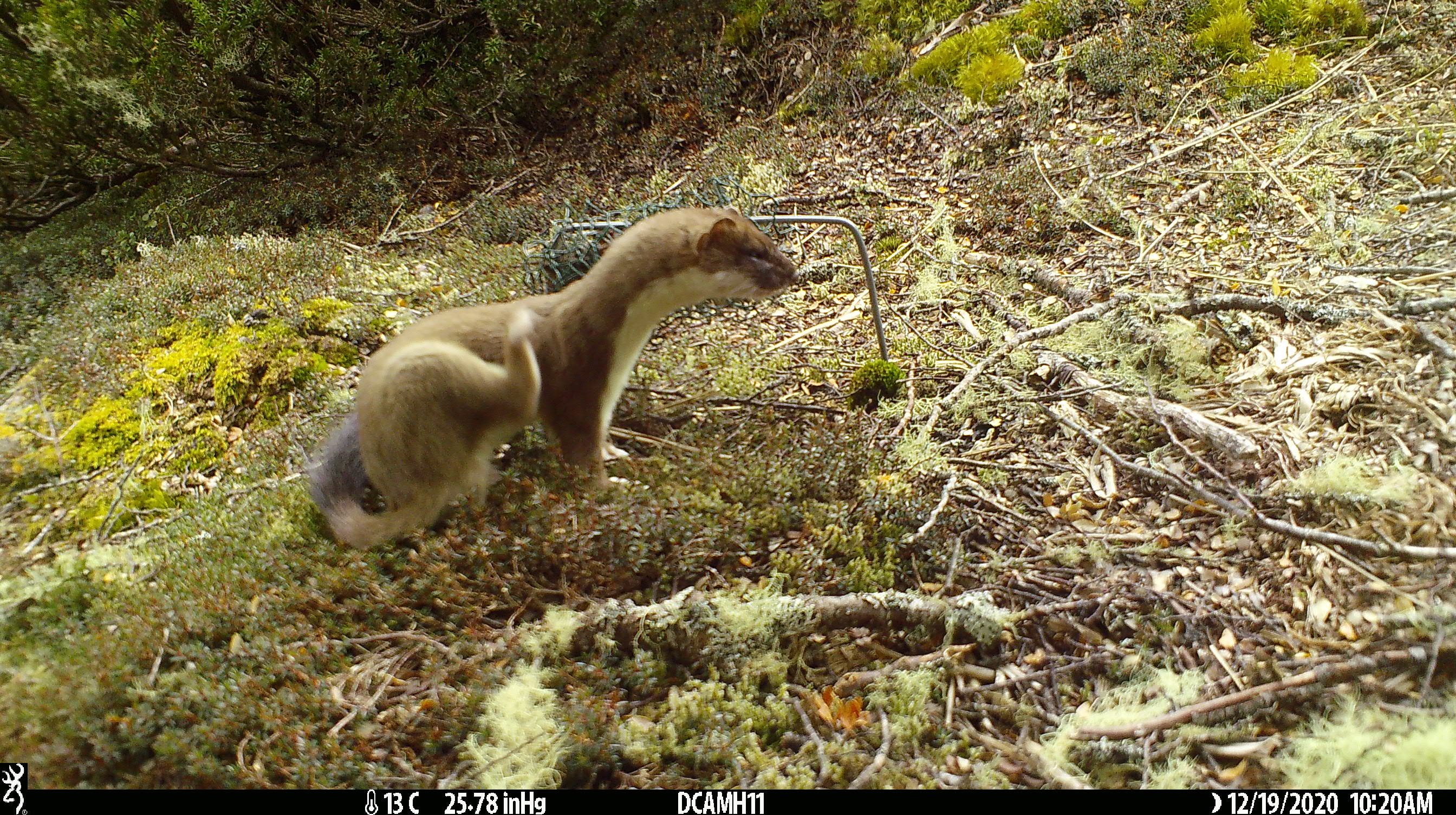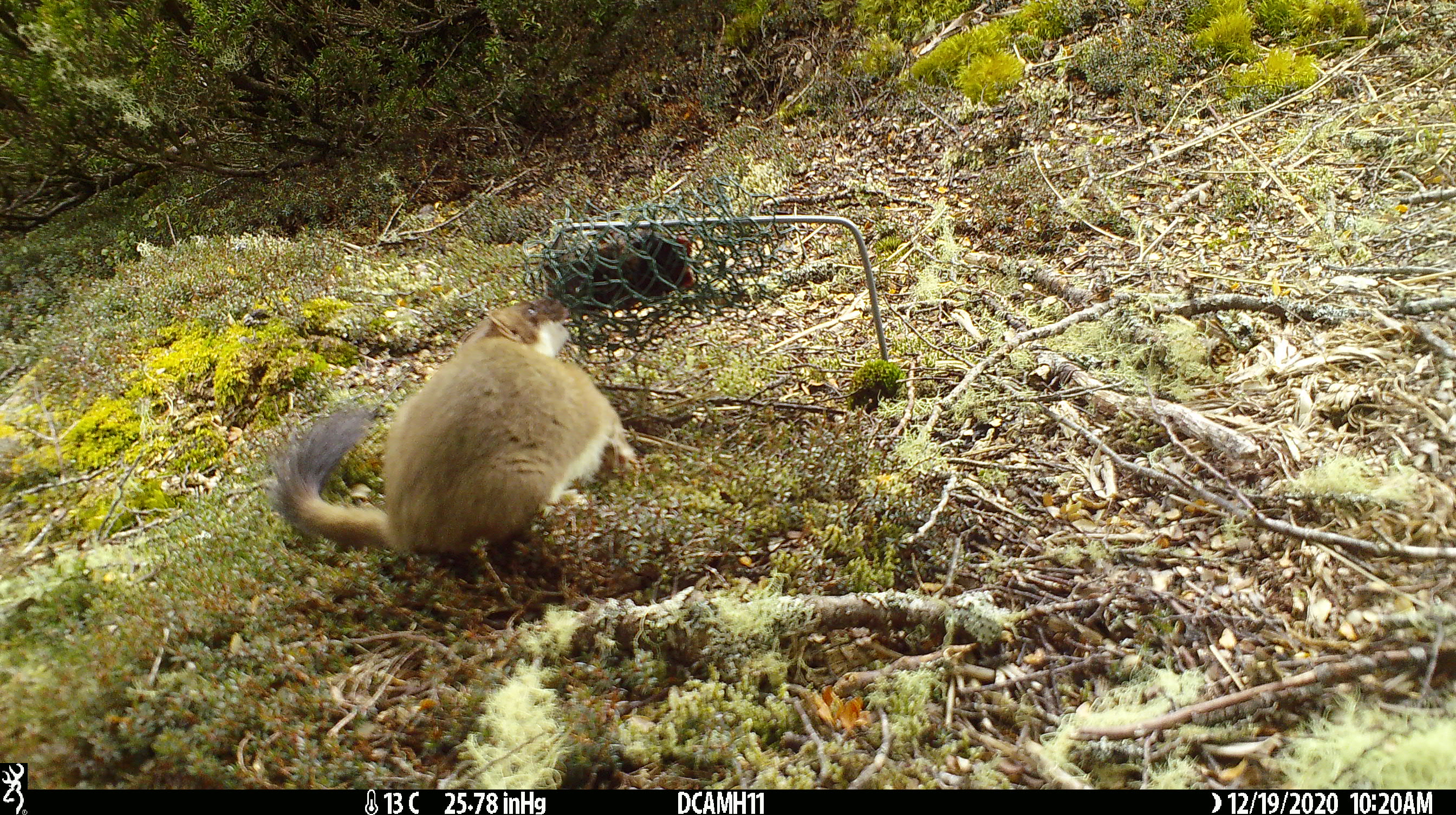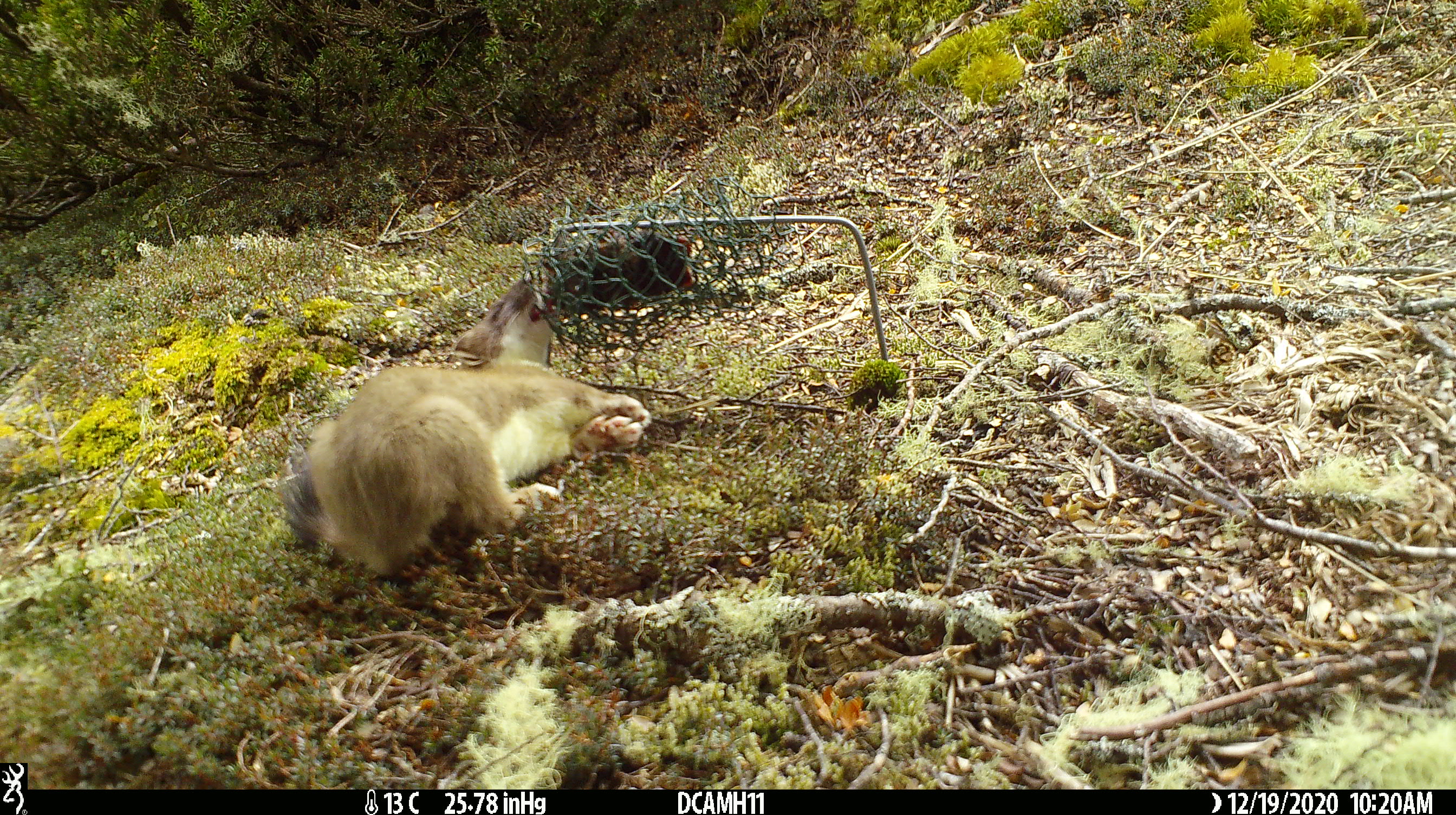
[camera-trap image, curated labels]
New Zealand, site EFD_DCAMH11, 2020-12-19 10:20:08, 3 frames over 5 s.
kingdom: Animalia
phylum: Chordata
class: Mammalia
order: Carnivora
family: Mustelidae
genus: Mustela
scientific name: Mustela erminea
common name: stoat